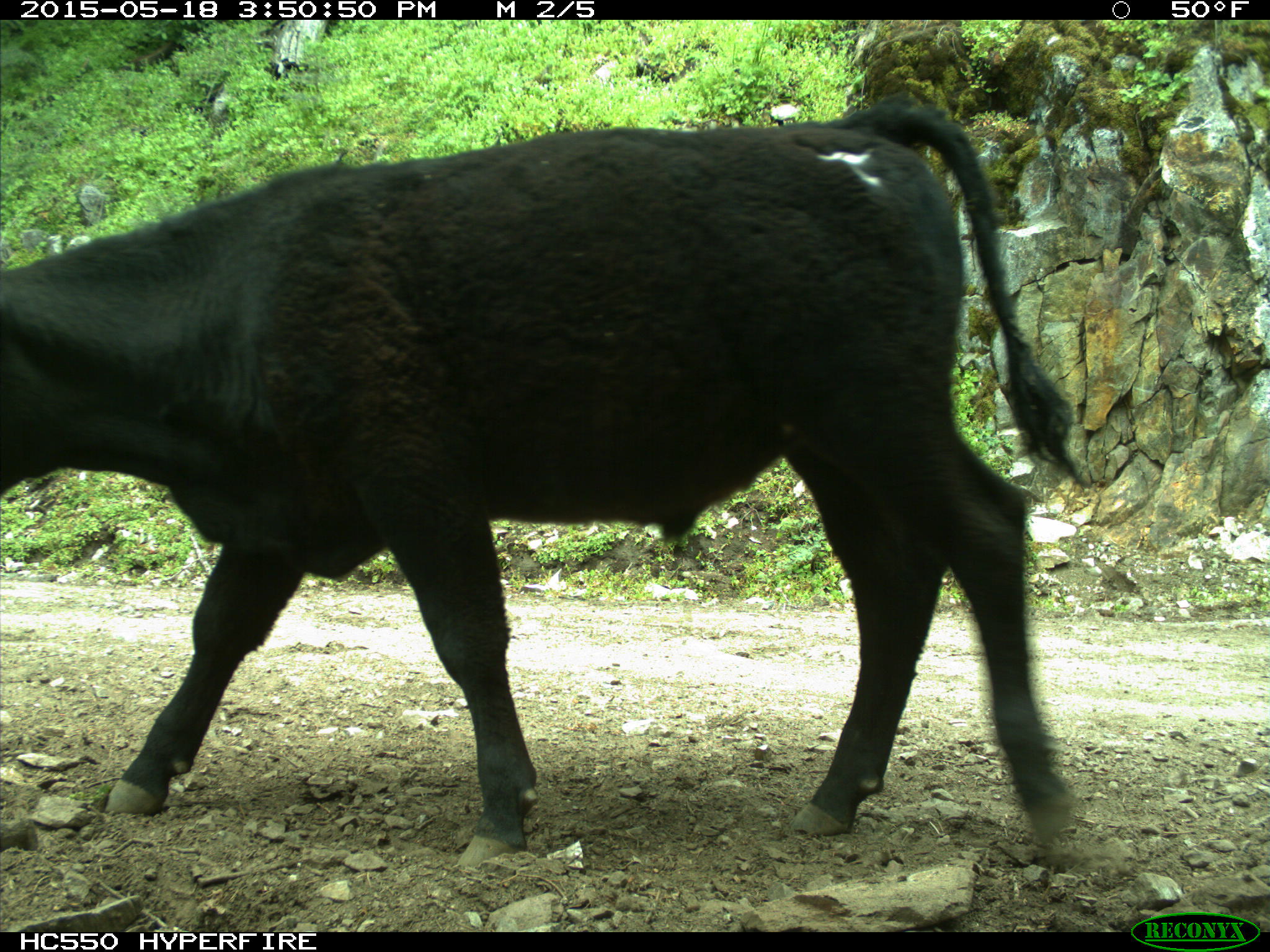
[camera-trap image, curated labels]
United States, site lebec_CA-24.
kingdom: Animalia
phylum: Chordata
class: Mammalia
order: Artiodactyla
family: Bovidae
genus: Bos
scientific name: Bos taurus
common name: domestic cow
Bos taurus (domestic cow).